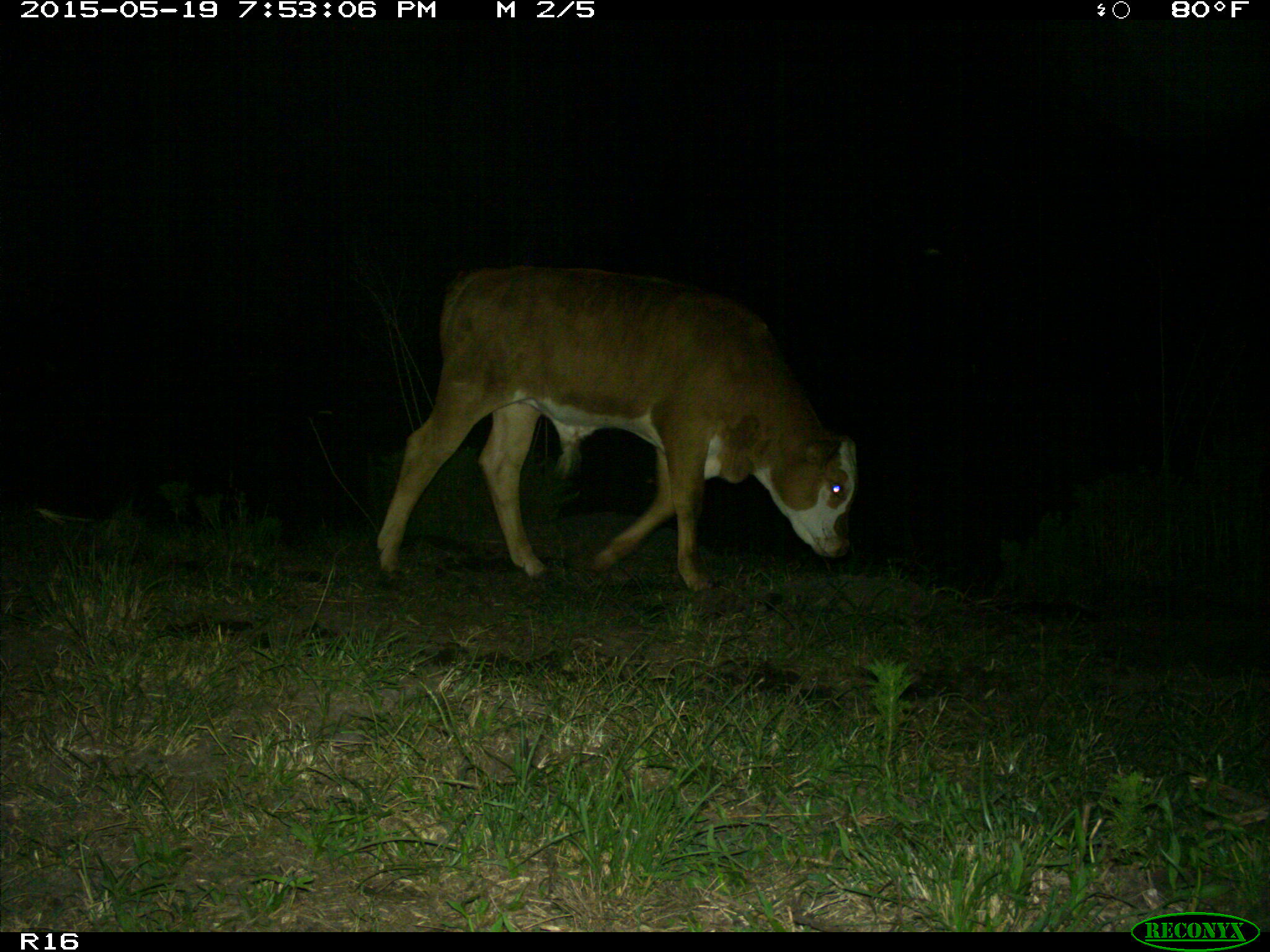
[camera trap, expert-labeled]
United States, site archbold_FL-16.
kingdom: Animalia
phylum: Chordata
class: Mammalia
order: Artiodactyla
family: Bovidae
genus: Bos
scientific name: Bos taurus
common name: domestic cow